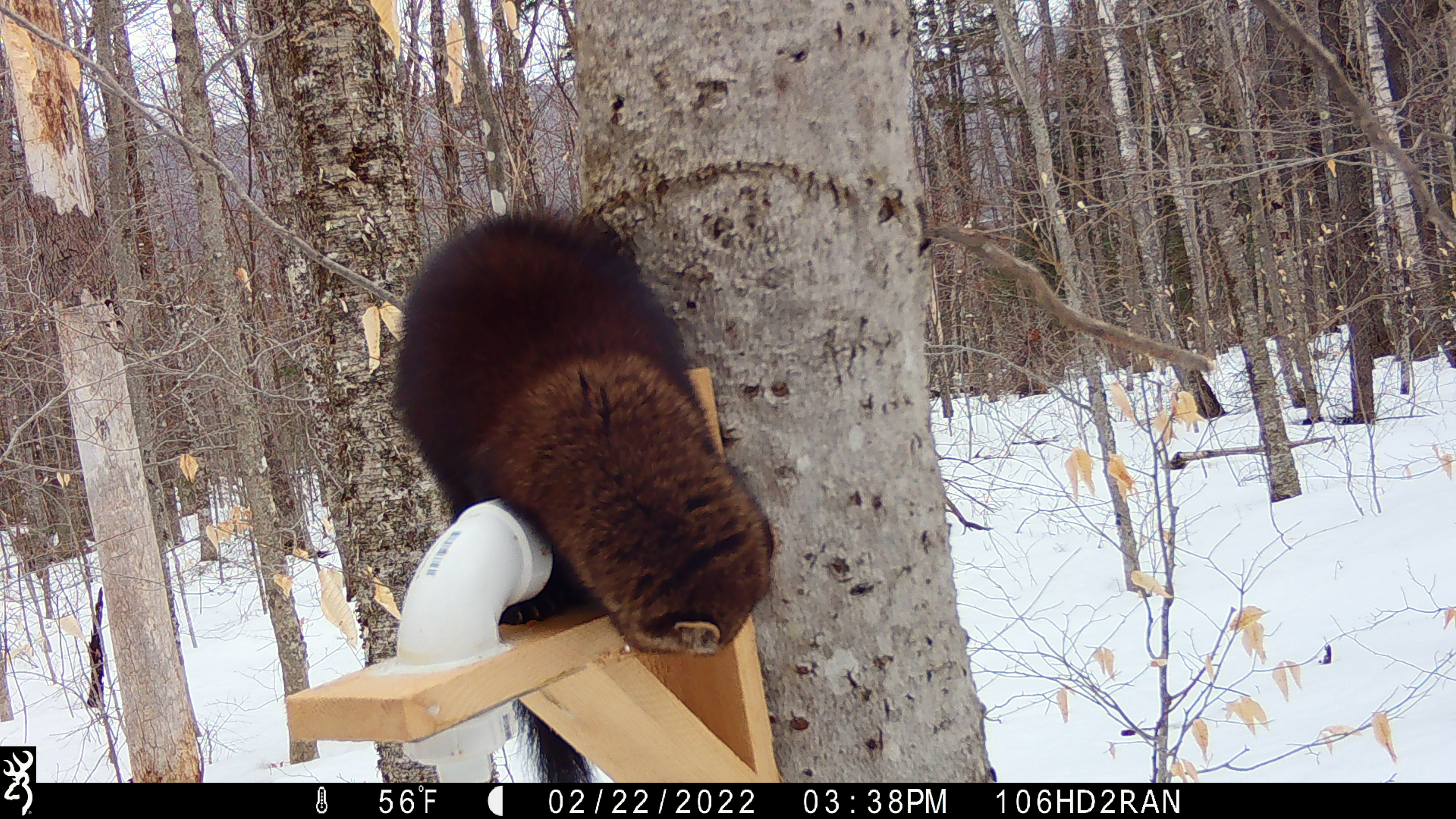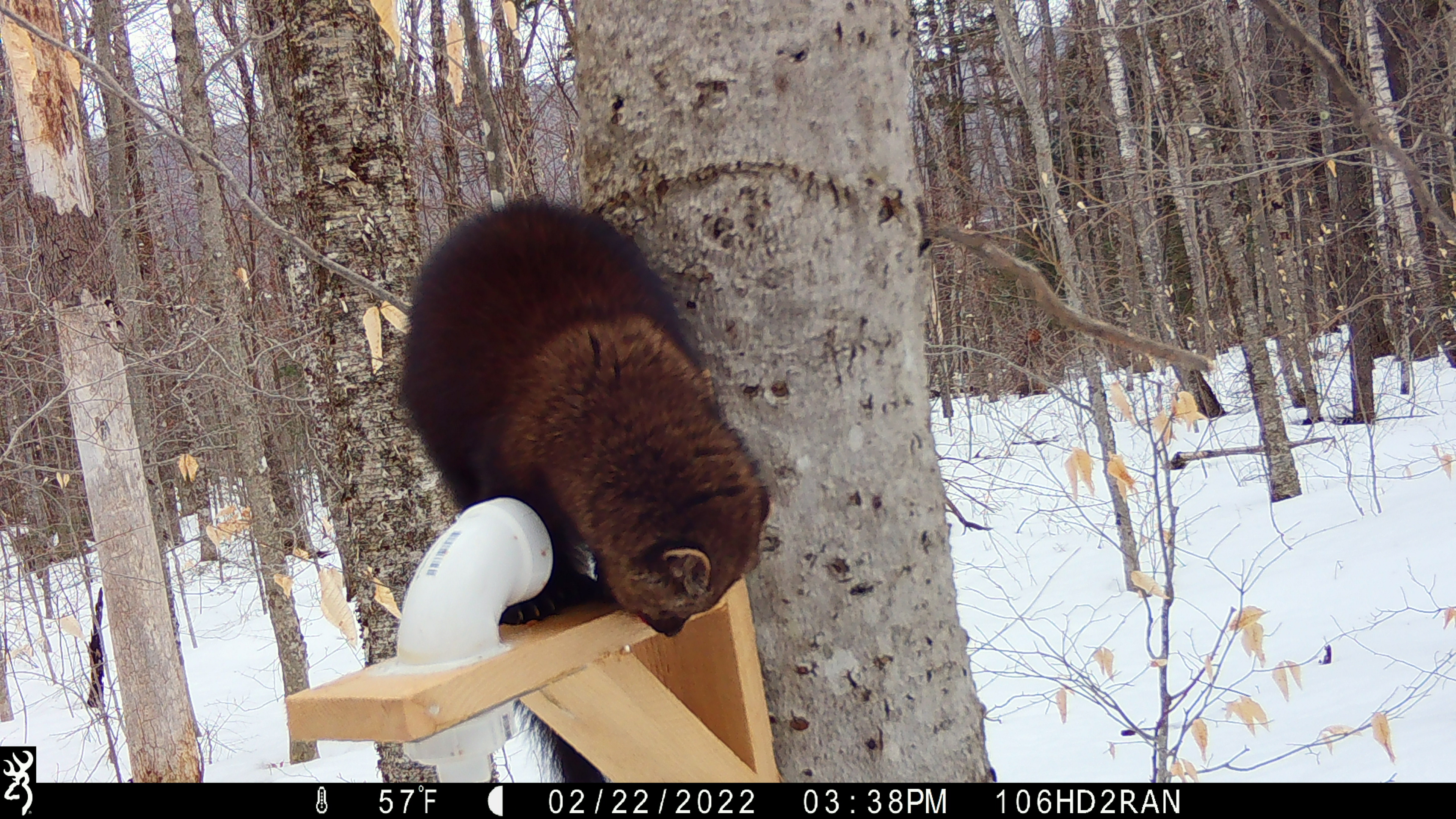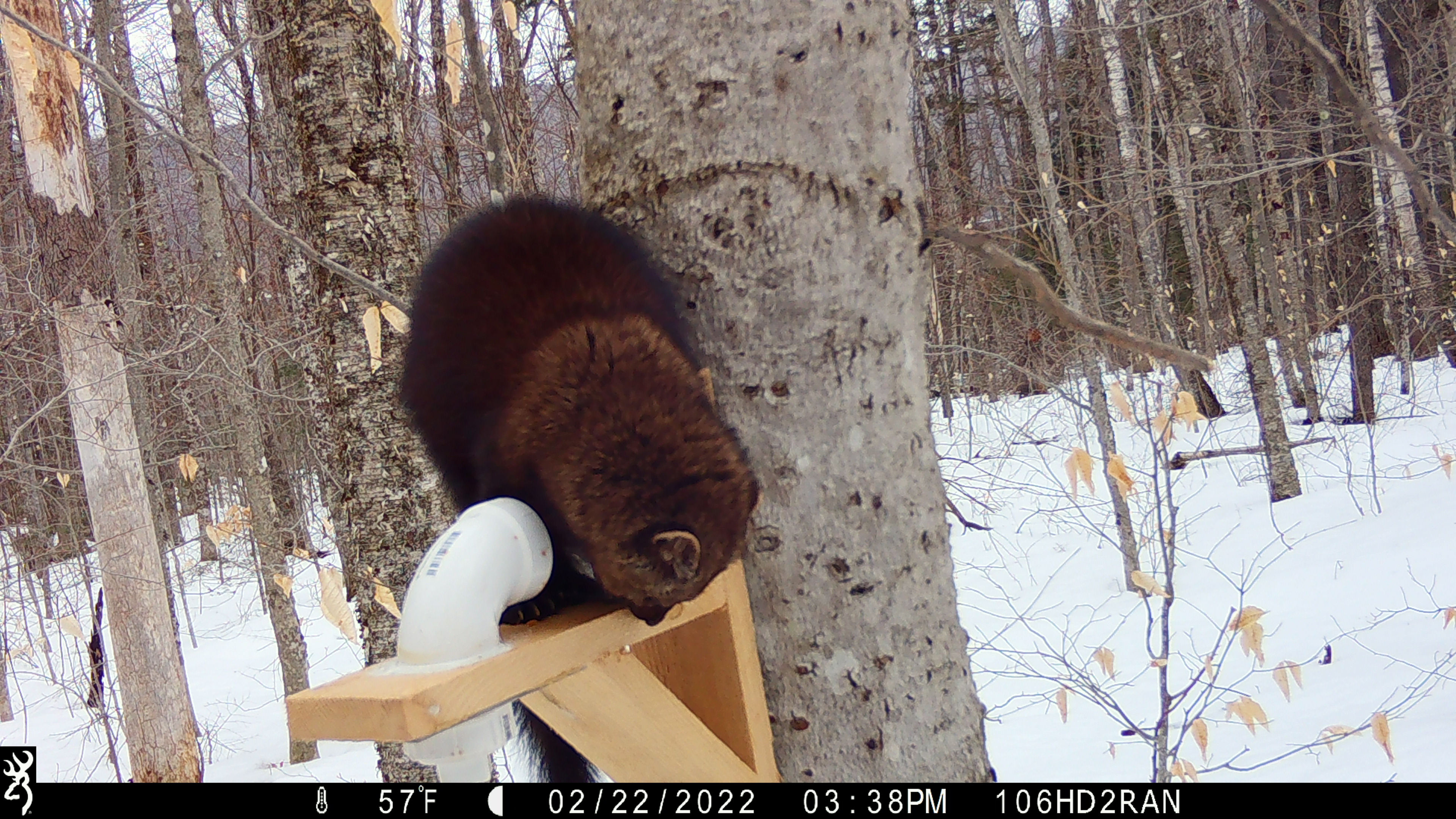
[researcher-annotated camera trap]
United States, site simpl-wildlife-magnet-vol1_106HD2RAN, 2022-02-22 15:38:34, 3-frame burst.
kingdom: Animalia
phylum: Chordata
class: Mammalia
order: Carnivora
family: Mustelidae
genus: Pekania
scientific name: Pekania pennanti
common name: fisher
Fisher (Pekania pennanti).